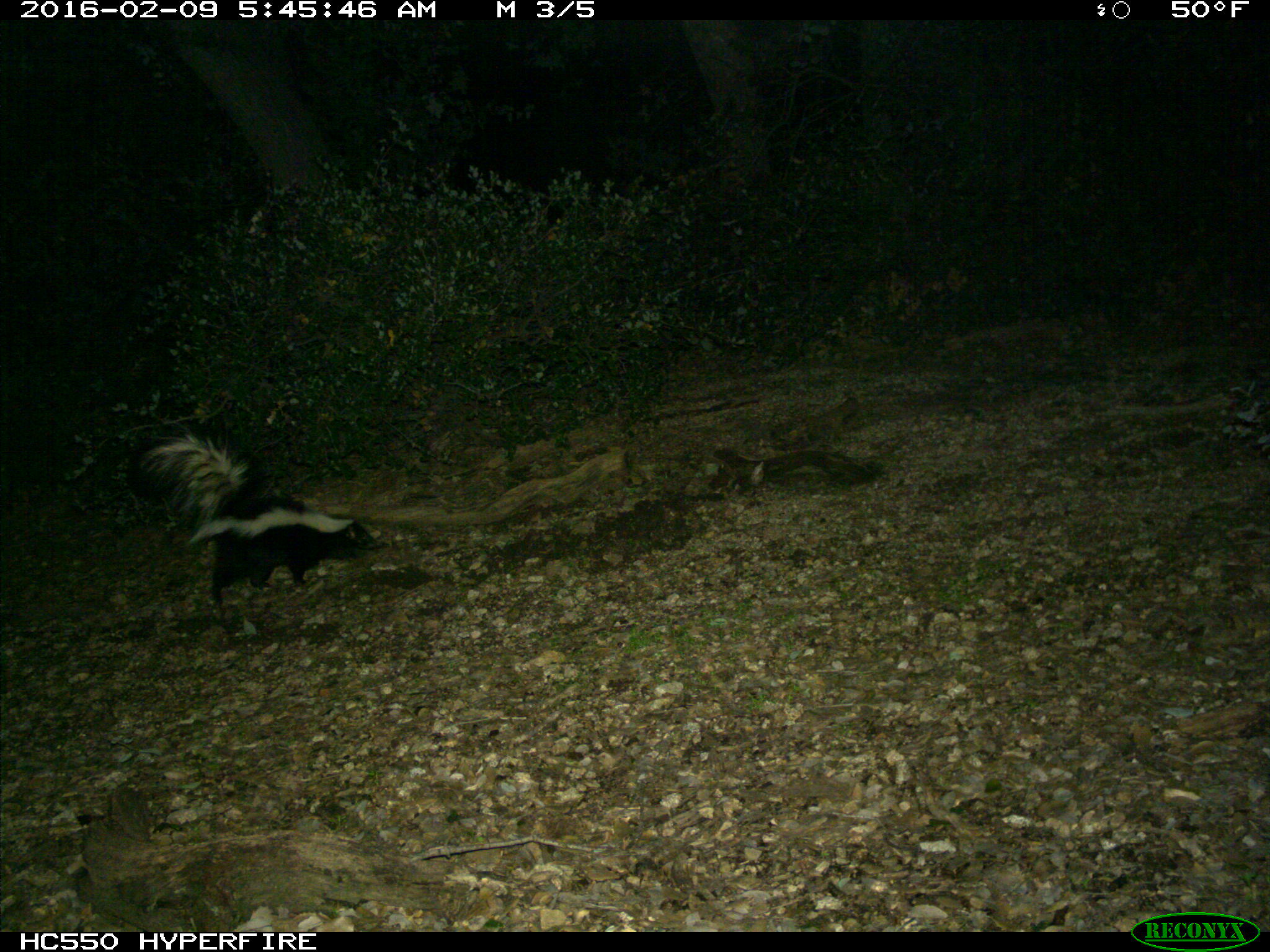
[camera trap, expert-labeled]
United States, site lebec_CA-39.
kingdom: Animalia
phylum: Chordata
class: Mammalia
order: Carnivora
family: Mephitidae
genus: Mephitis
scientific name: Mephitis mephitis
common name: striped skunk